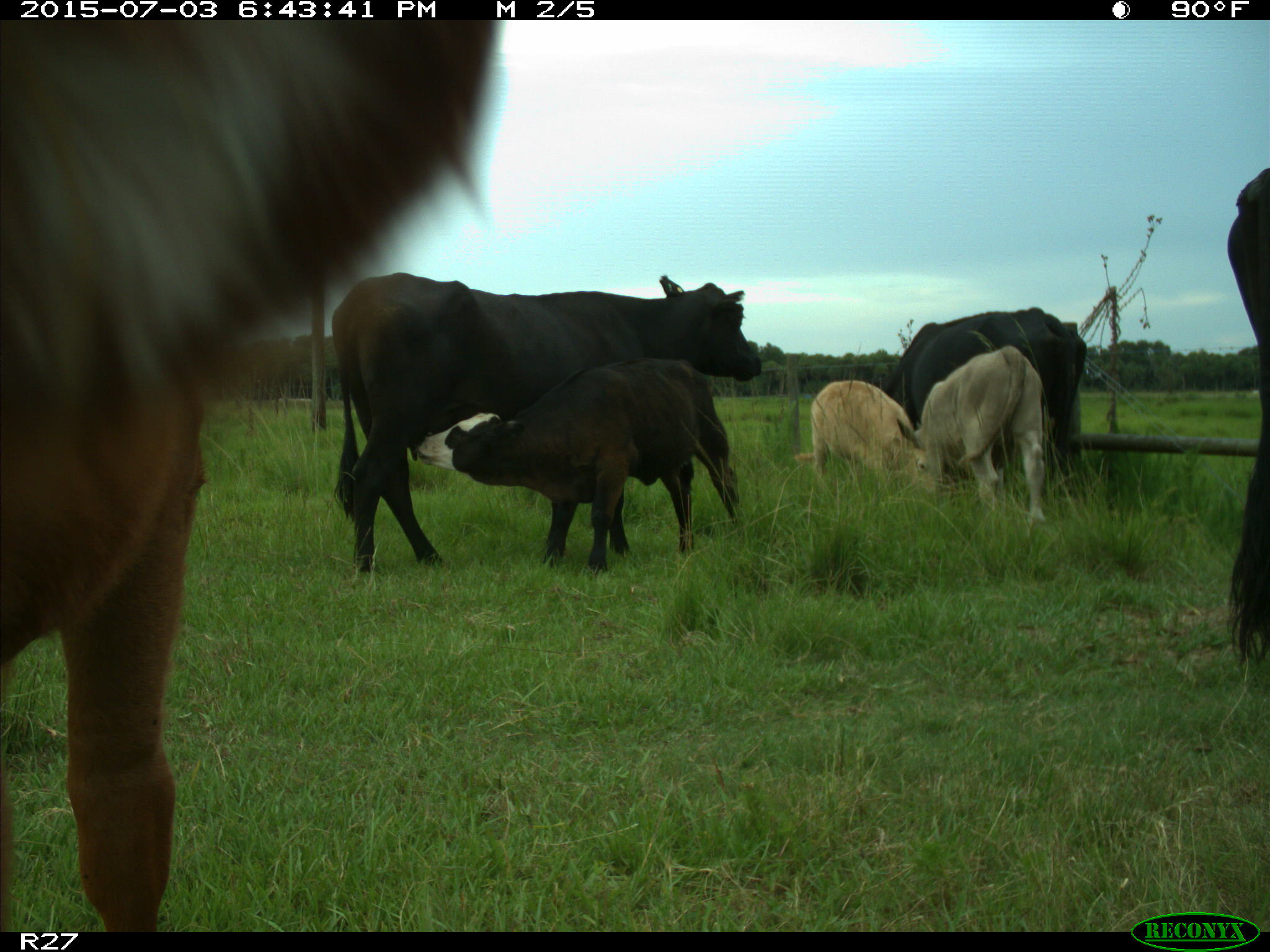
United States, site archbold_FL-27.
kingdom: Animalia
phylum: Chordata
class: Mammalia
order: Artiodactyla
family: Bovidae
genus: Bos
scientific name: Bos taurus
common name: domestic cow